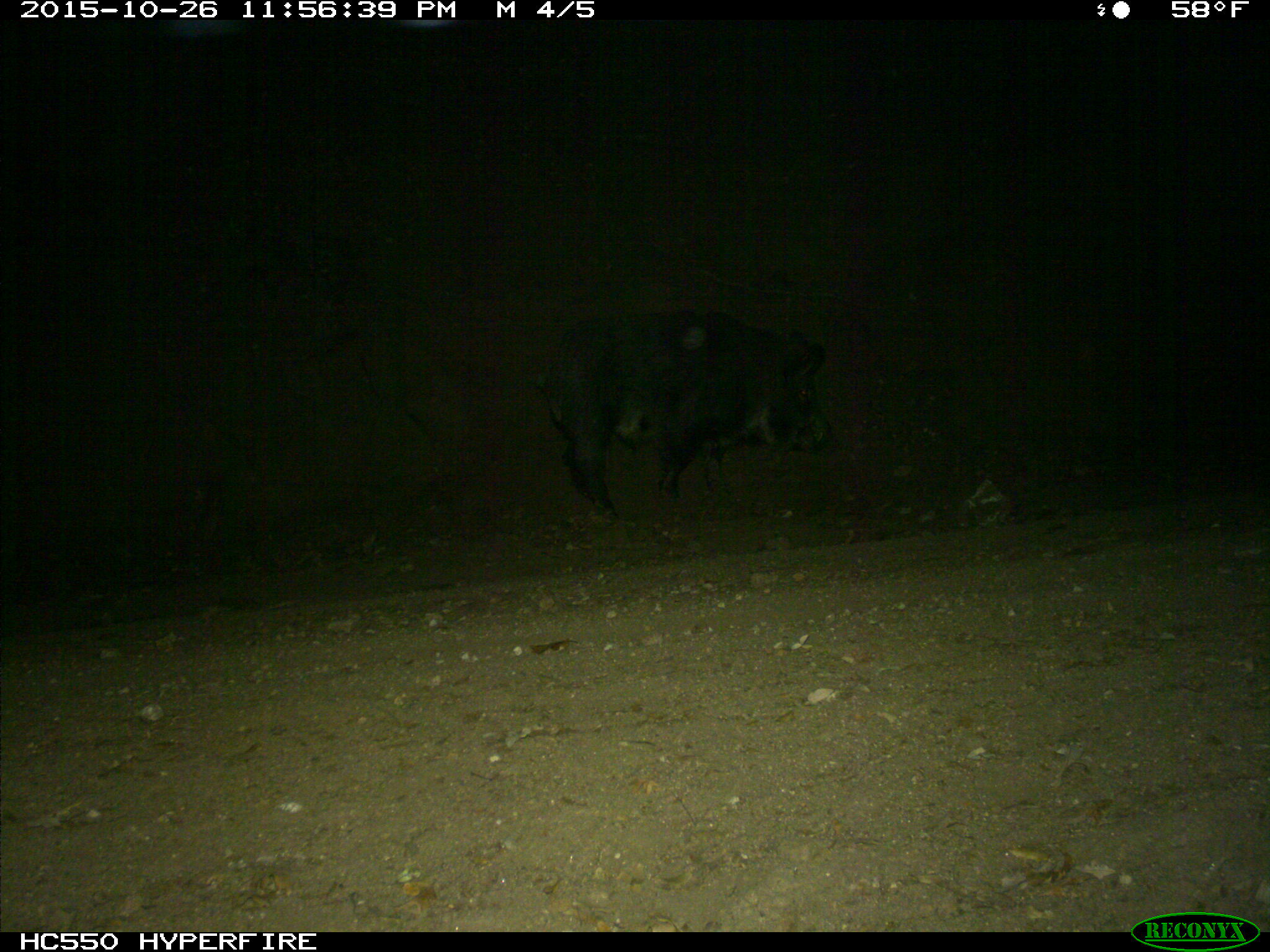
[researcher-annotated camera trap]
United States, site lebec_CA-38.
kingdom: Animalia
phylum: Chordata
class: Mammalia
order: Artiodactyla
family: Suidae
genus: Sus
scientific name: Sus scrofa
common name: wild boar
Sus scrofa (wild boar).